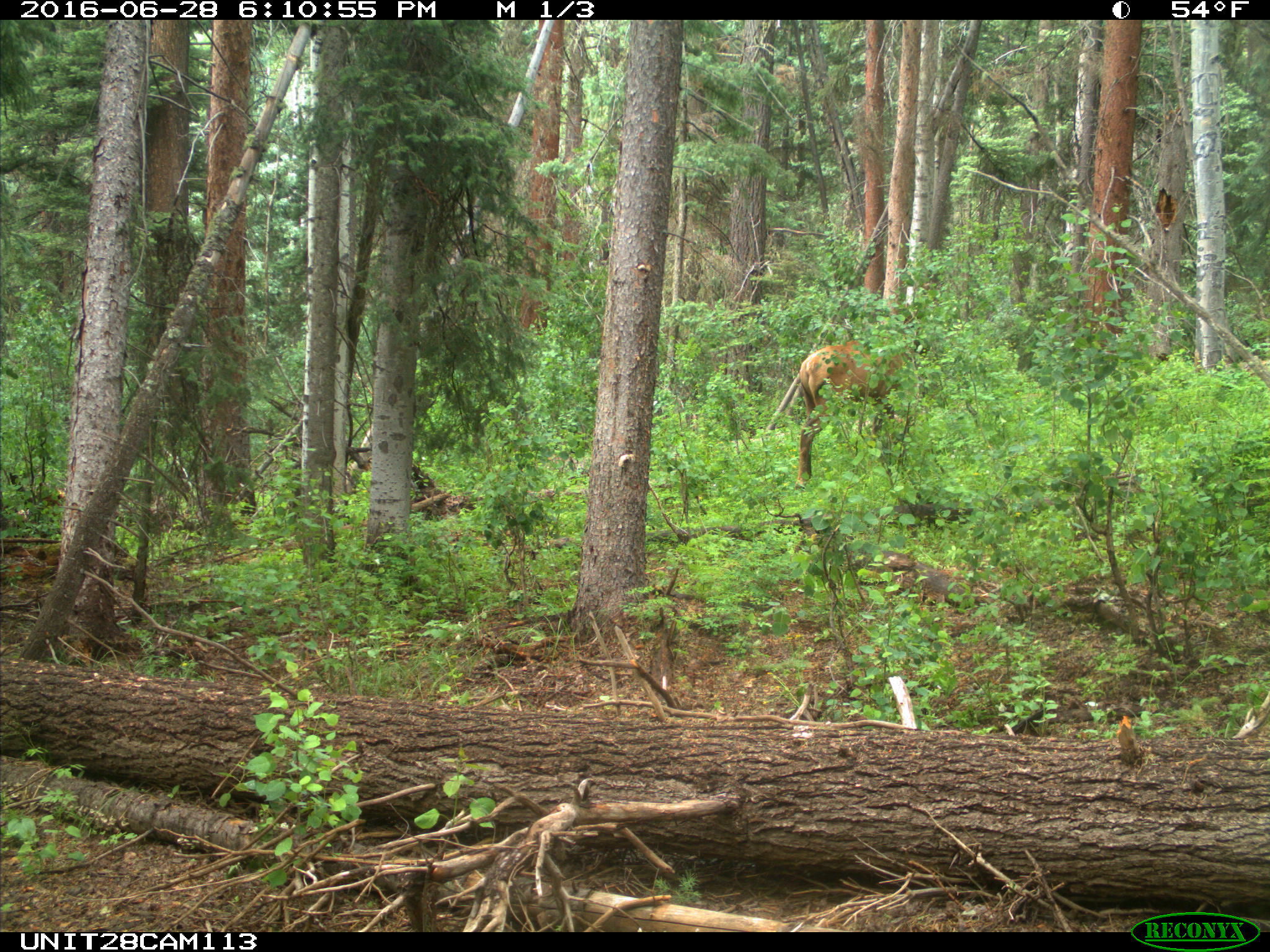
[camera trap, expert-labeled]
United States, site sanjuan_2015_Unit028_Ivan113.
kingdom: Animalia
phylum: Chordata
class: Mammalia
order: Artiodactyla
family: Cervidae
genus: Cervus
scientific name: Cervus elaphus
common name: red deer